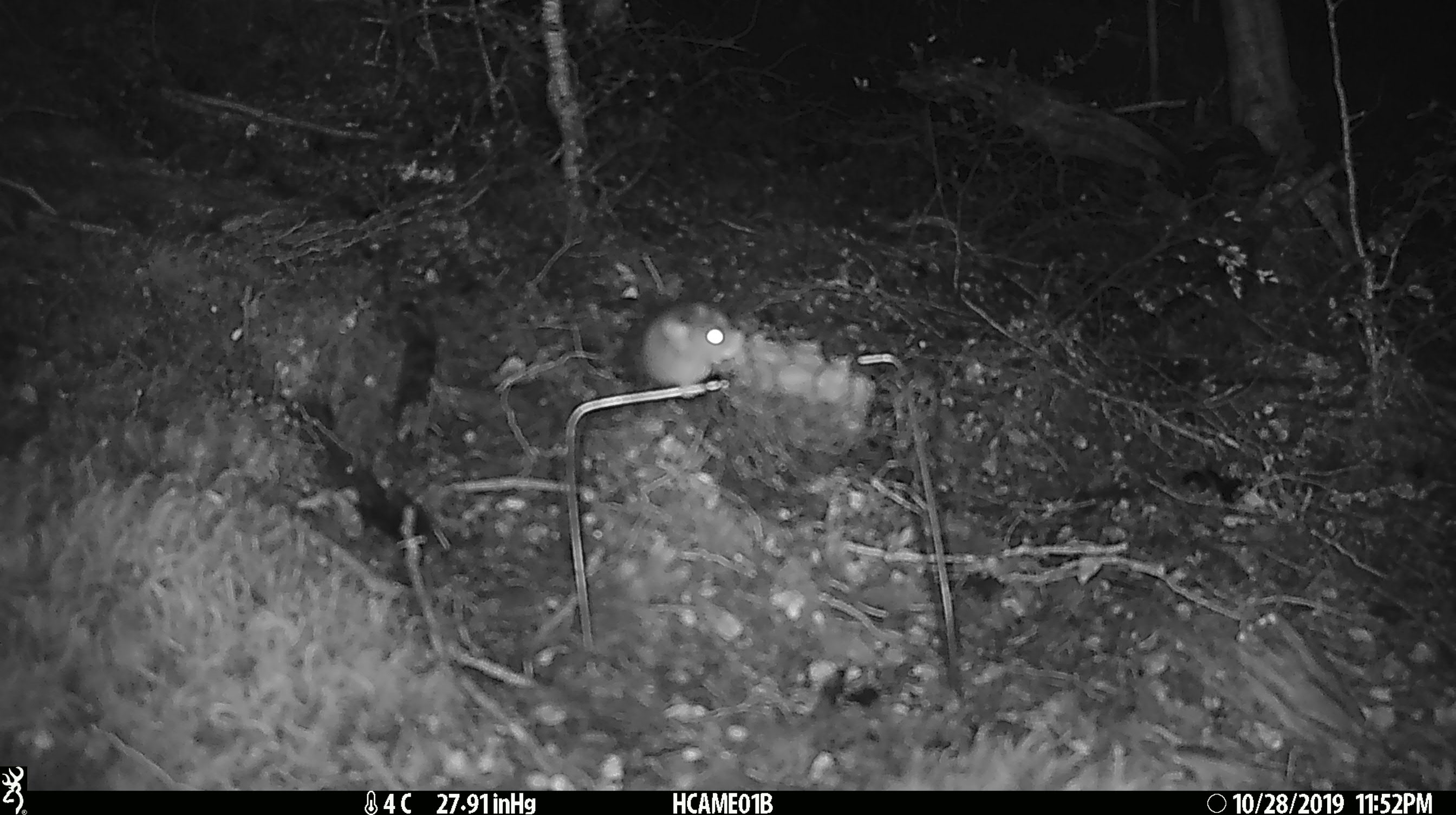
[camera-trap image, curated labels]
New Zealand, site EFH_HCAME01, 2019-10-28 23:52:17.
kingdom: Animalia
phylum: Chordata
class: Mammalia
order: Rodentia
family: Muridae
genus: Mus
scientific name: Mus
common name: mouse